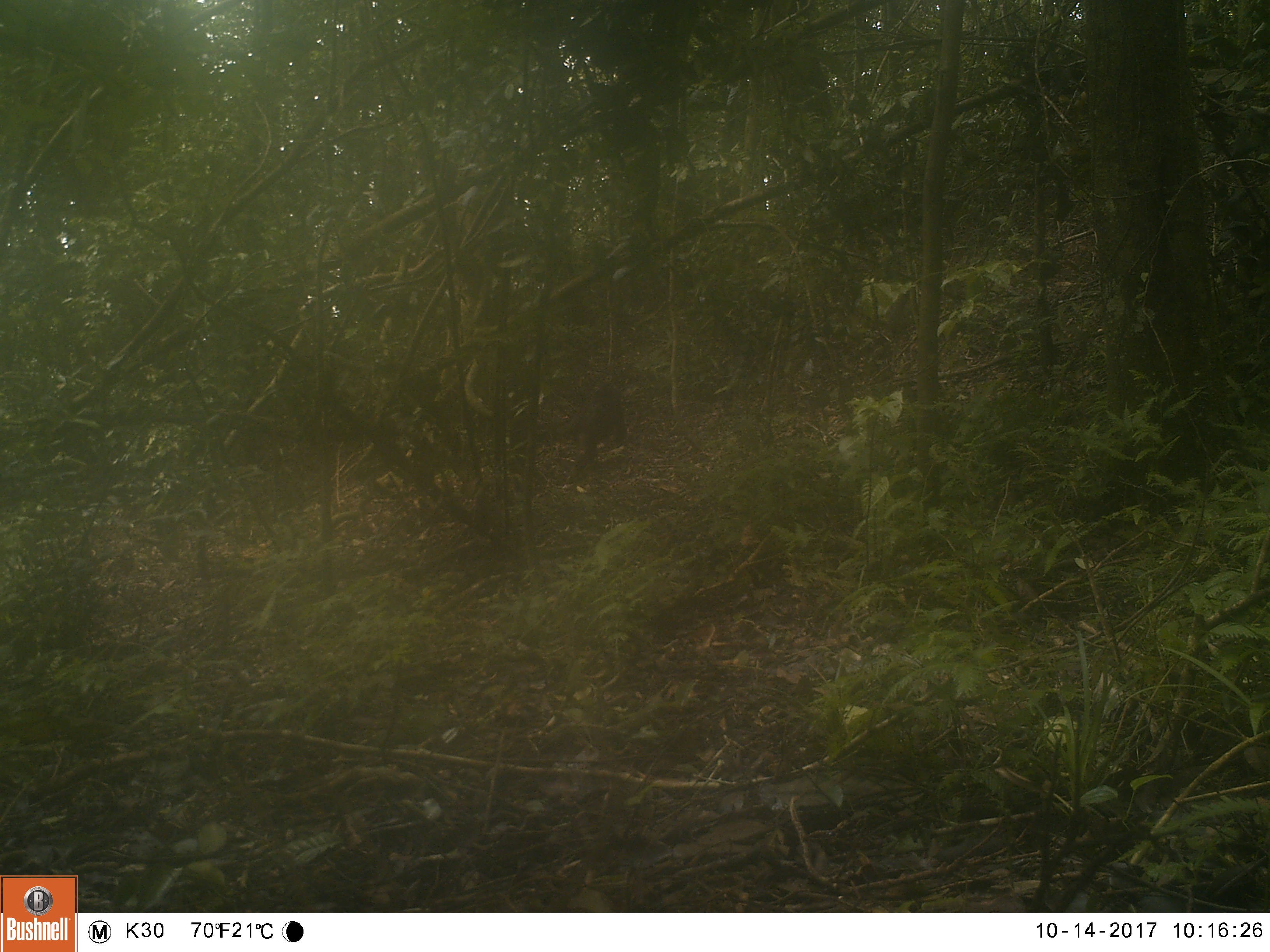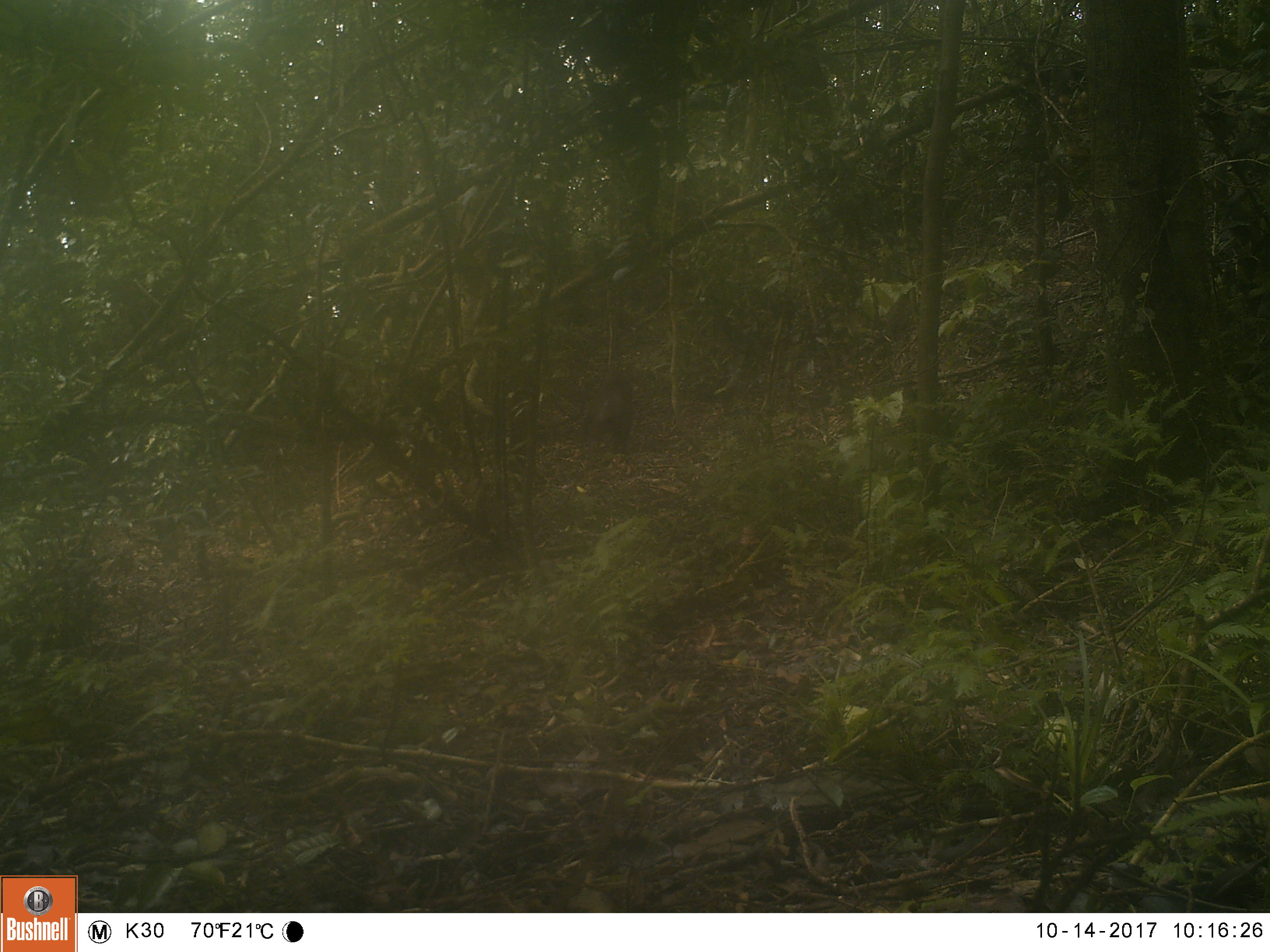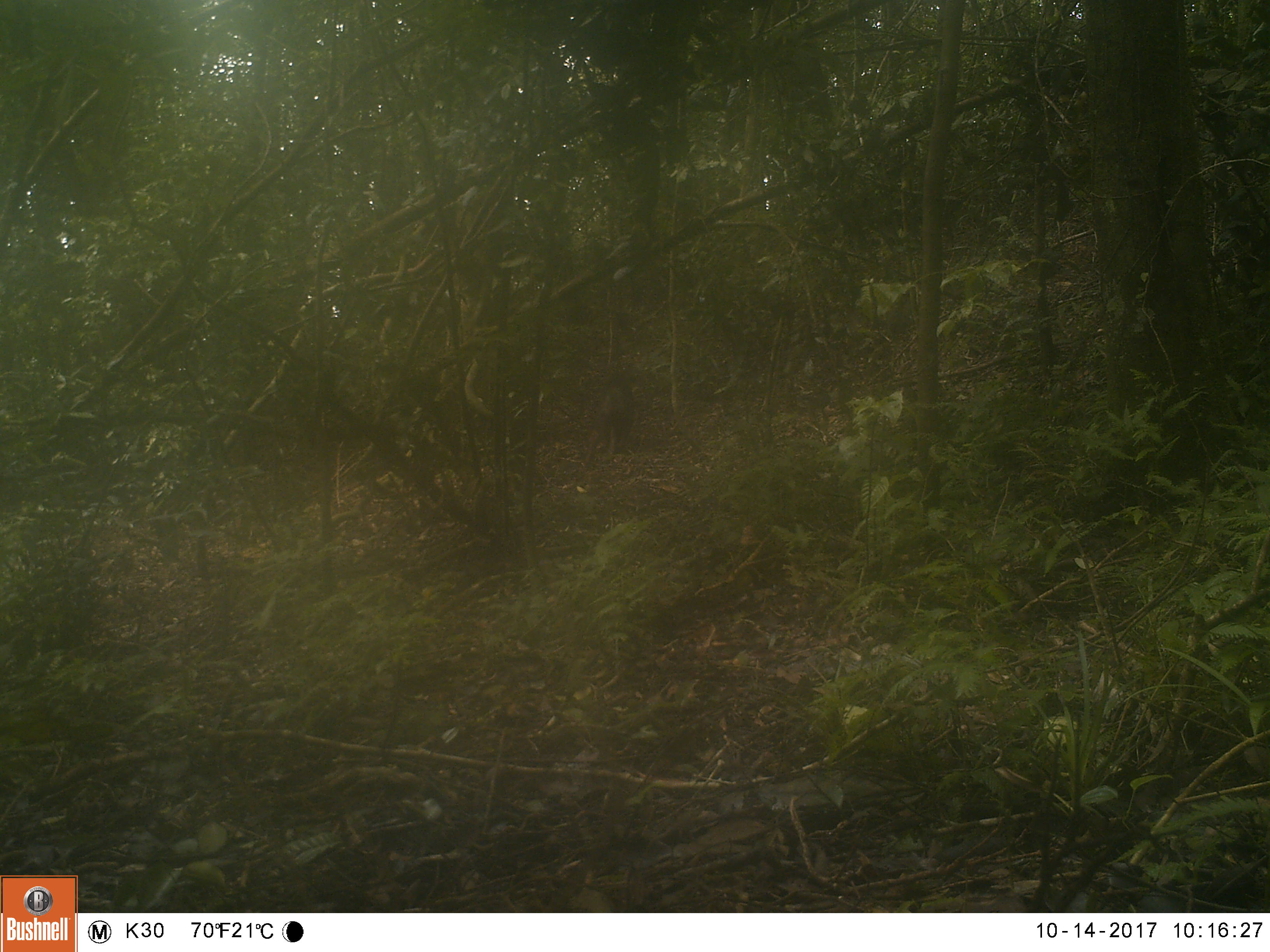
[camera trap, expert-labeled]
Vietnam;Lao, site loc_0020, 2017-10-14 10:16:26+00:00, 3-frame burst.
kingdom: Animalia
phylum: Chordata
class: Mammalia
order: Primates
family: Cercopithecidae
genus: Macaca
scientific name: Macaca arctoides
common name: stump-tailed macaque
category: stump tailed macaque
Stump tailed macaque (stump-tailed macaque) (Macaca arctoides). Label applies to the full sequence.